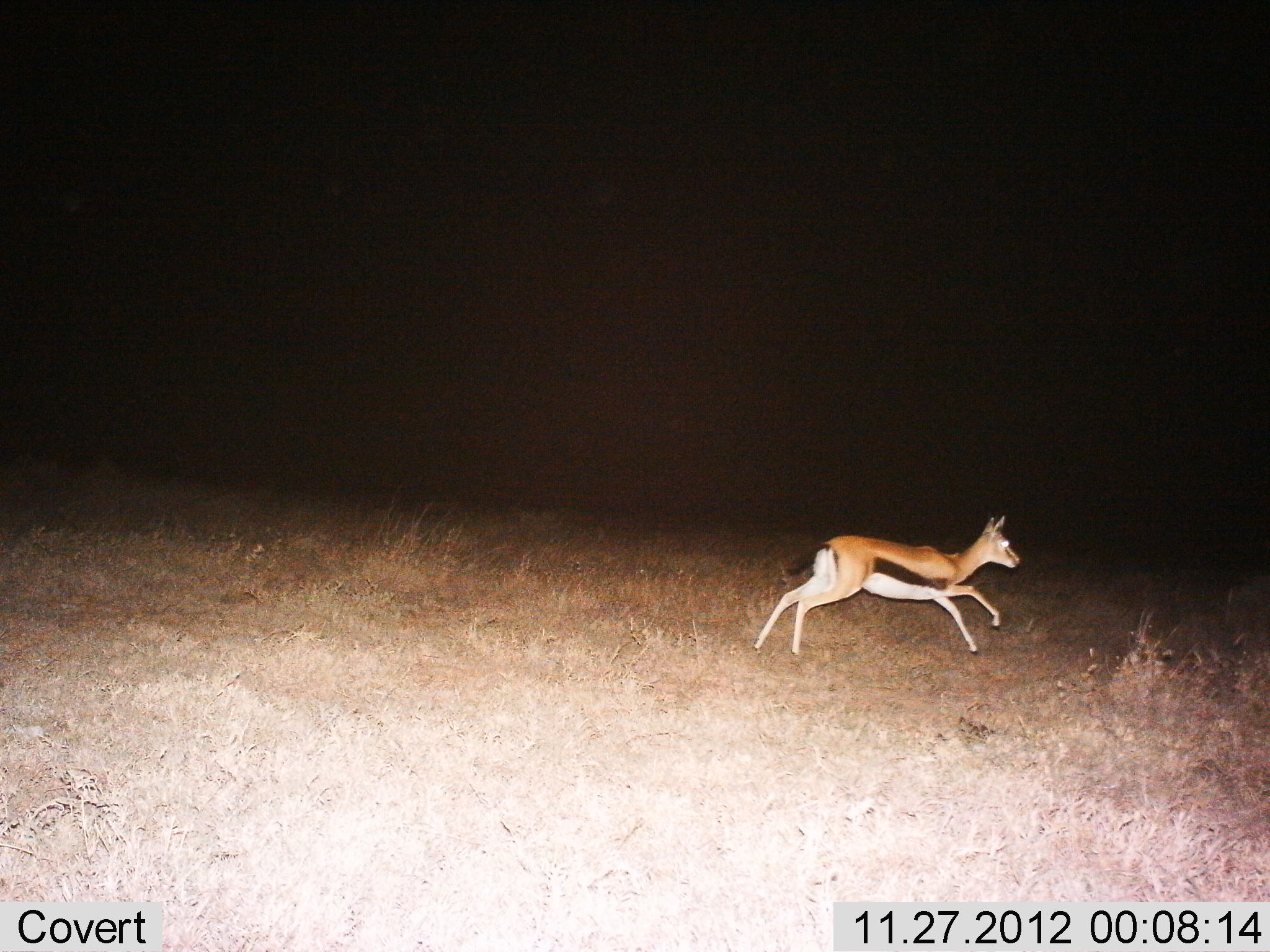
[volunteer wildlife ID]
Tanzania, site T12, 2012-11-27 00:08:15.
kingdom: Animalia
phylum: Chordata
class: Mammalia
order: Artiodactyla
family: Bovidae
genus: Eudorcas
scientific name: Eudorcas thomsonii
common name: thomson's gazelle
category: gazellethomsons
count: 1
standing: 0%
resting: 0%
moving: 100%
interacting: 0%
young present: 0%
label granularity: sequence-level